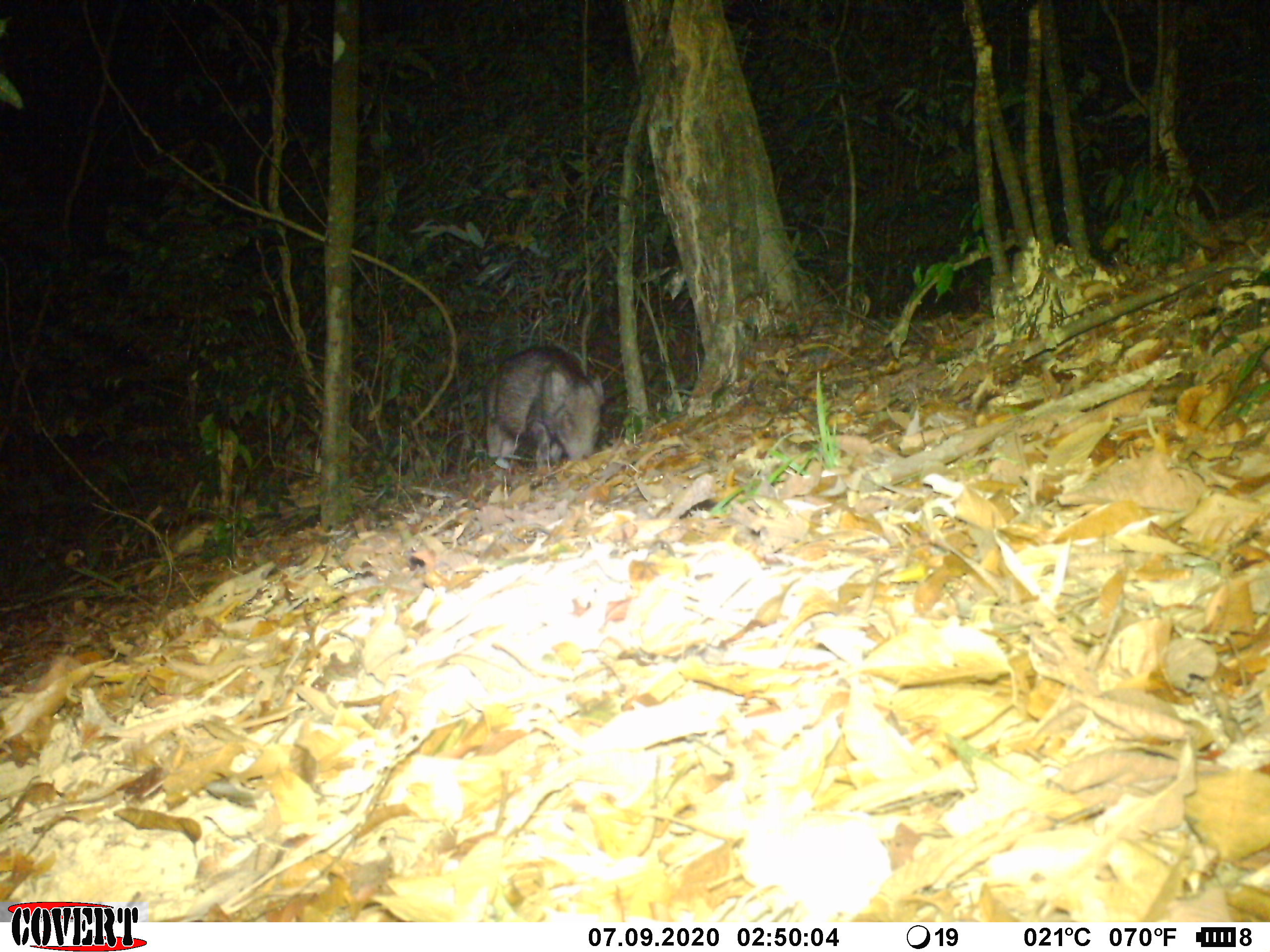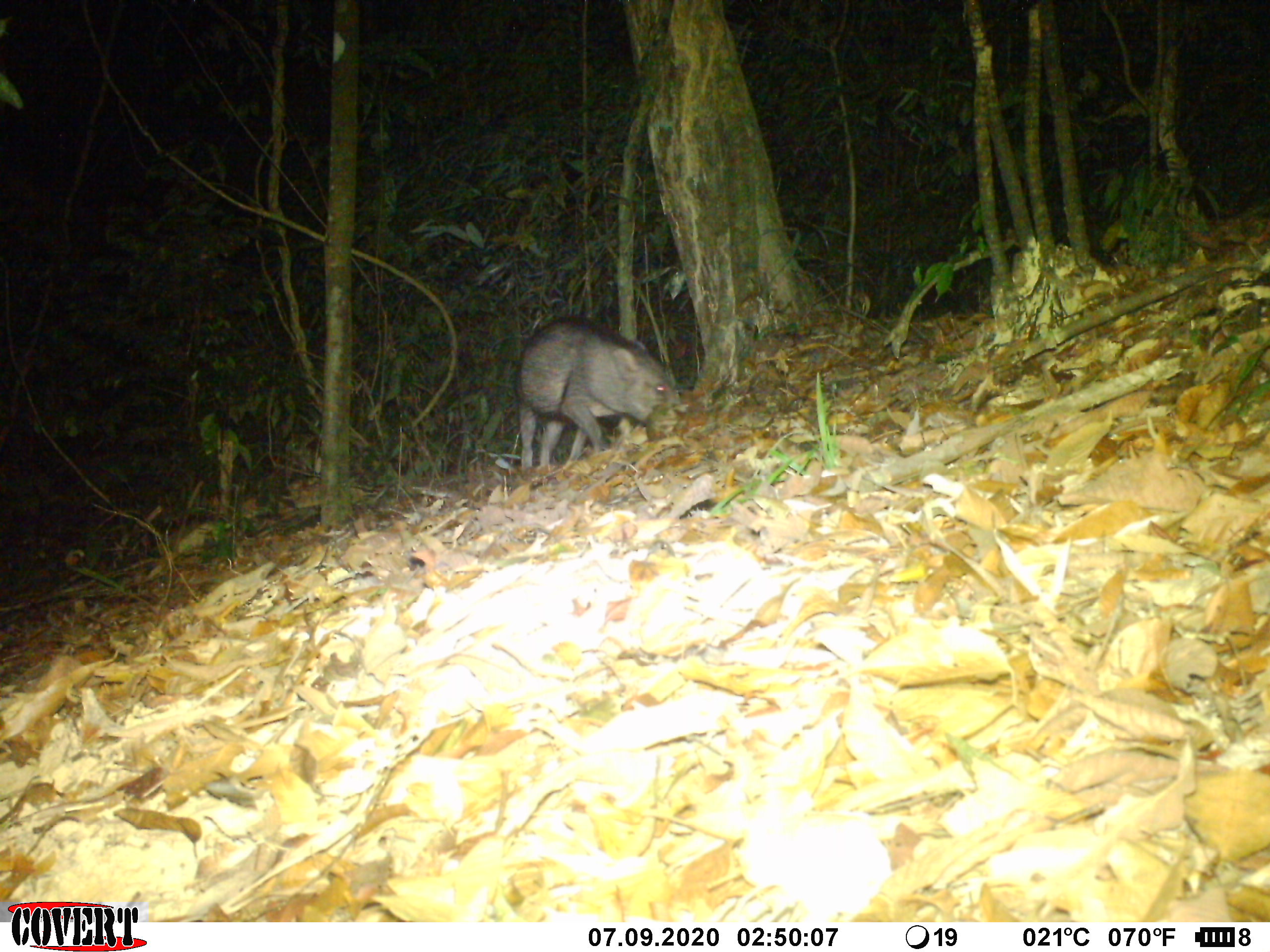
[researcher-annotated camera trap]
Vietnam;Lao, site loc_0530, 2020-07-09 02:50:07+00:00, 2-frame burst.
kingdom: Animalia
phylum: Chordata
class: Mammalia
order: Artiodactyla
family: Suidae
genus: Sus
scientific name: Sus scrofa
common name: eurasian wild pig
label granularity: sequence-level